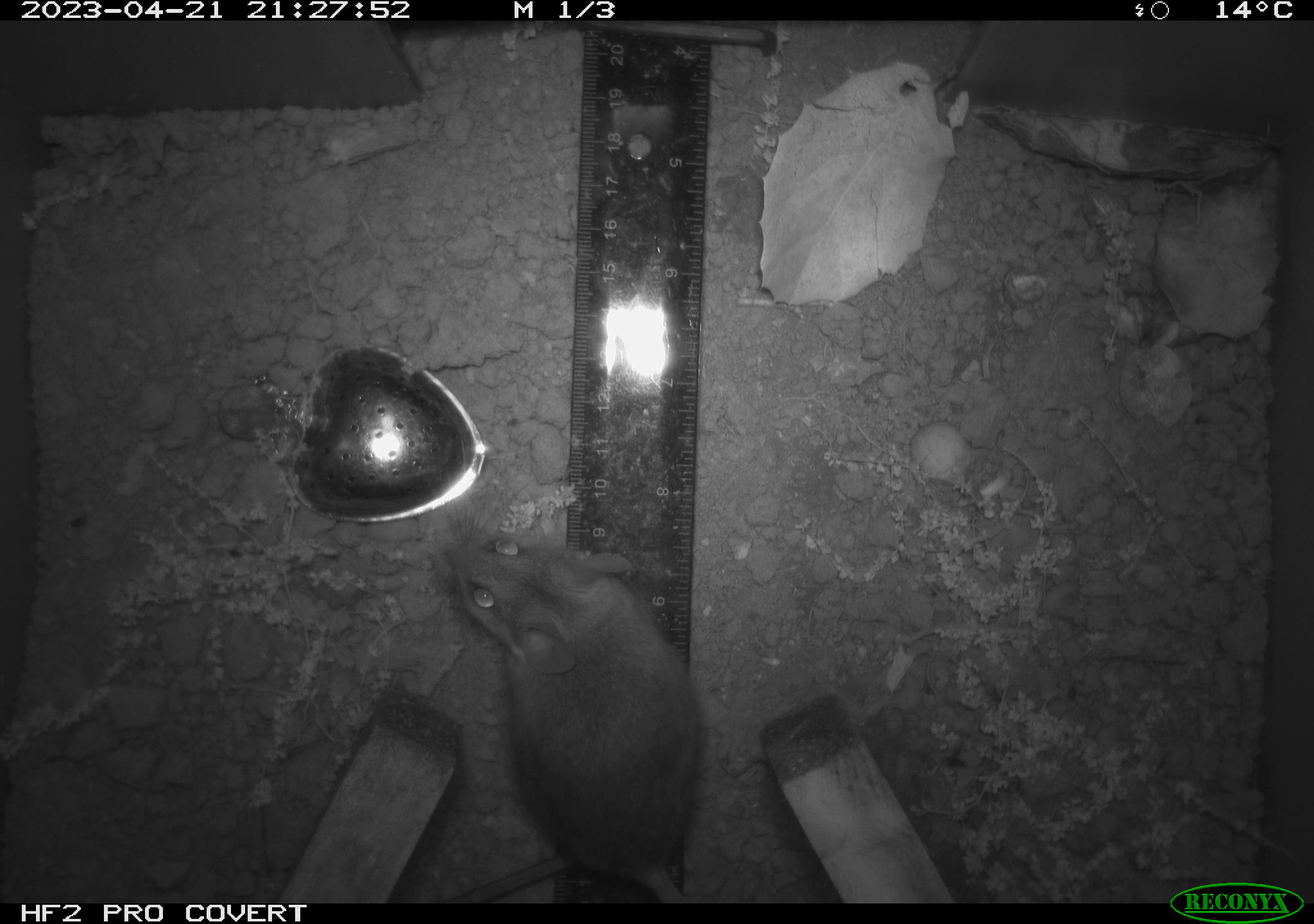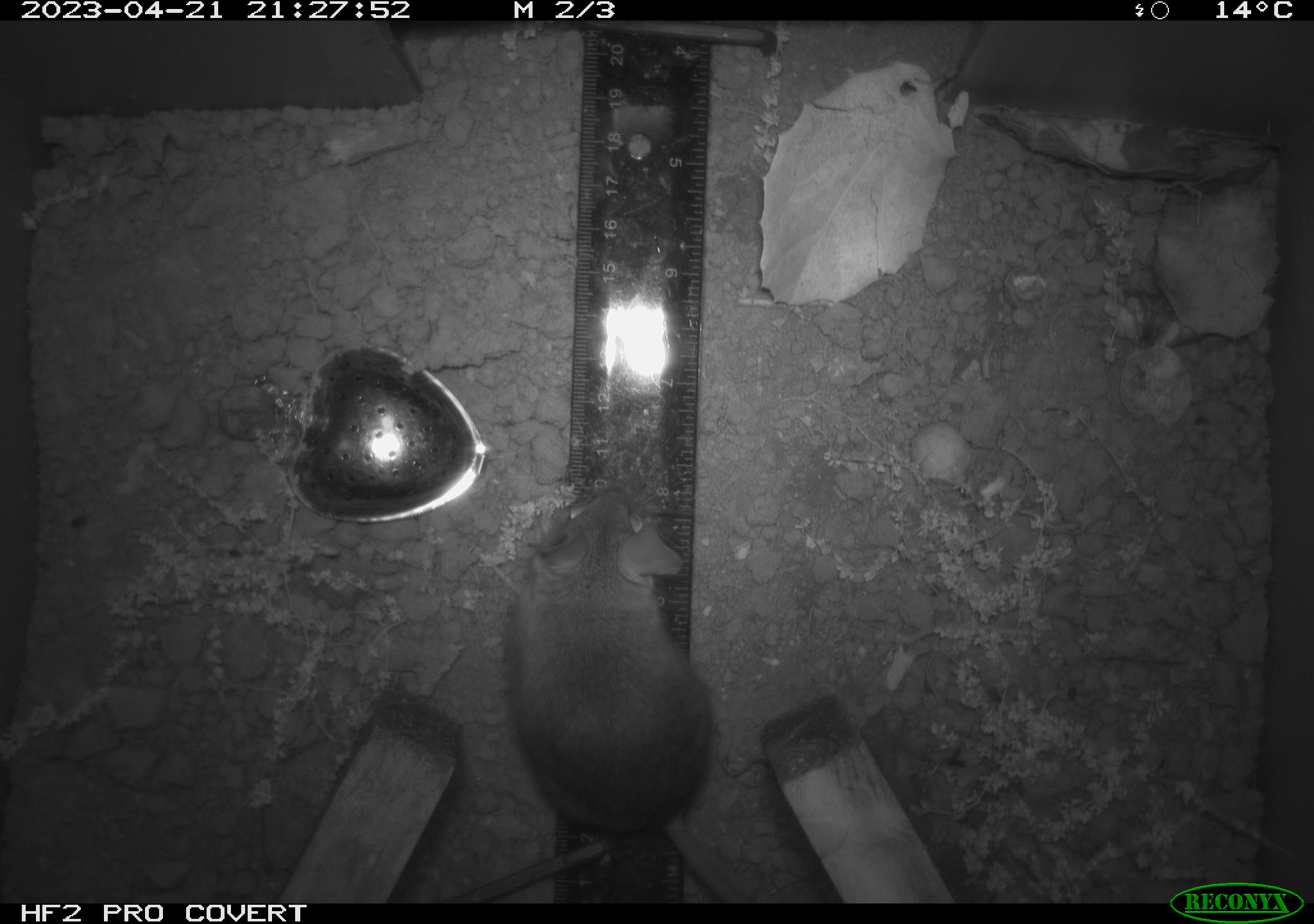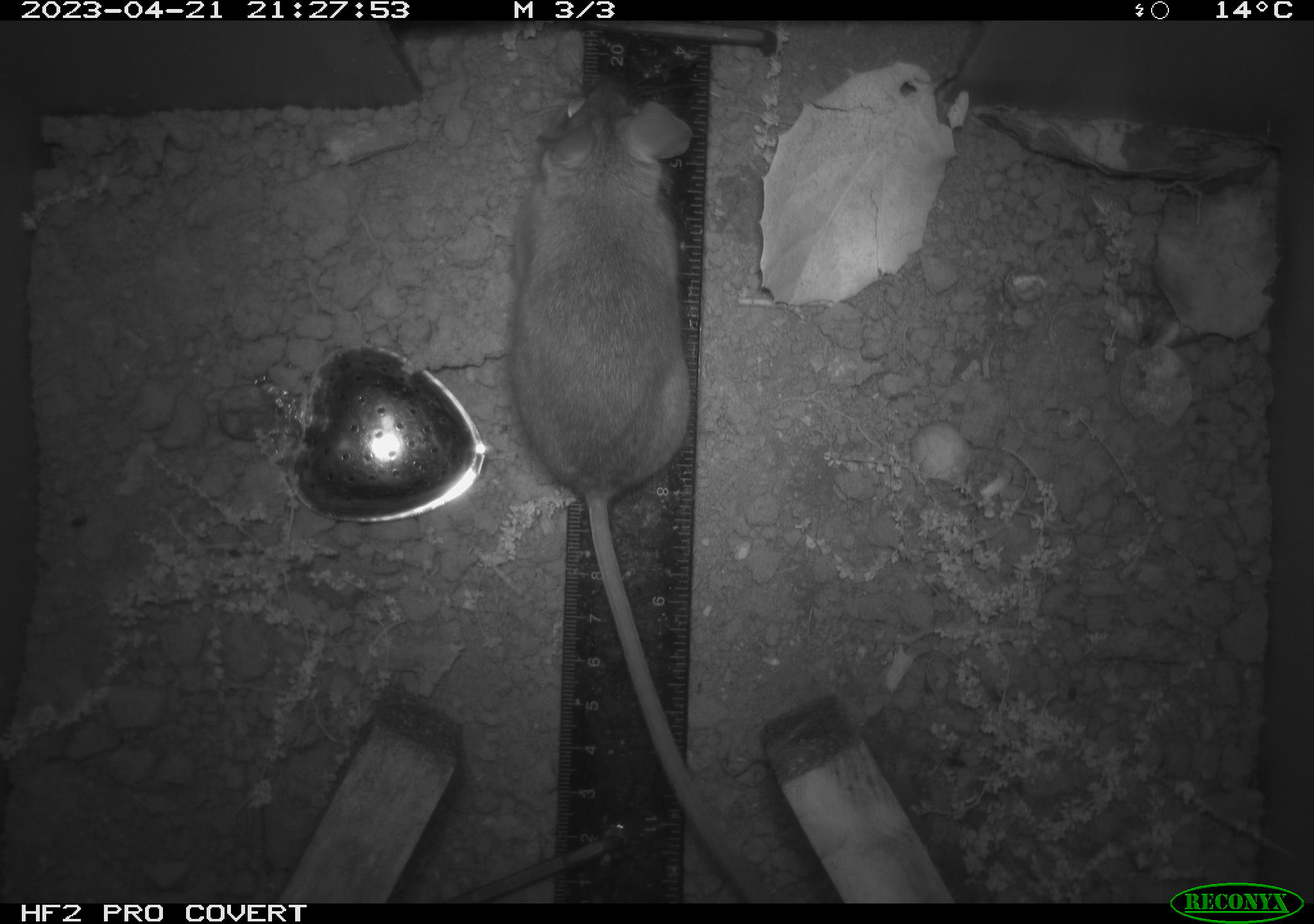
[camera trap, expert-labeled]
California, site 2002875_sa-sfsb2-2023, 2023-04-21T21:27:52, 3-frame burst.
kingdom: Animalia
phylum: Chordata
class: Mammalia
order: Rodentia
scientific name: Rodentia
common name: mouse species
Mouse species (Rodentia).